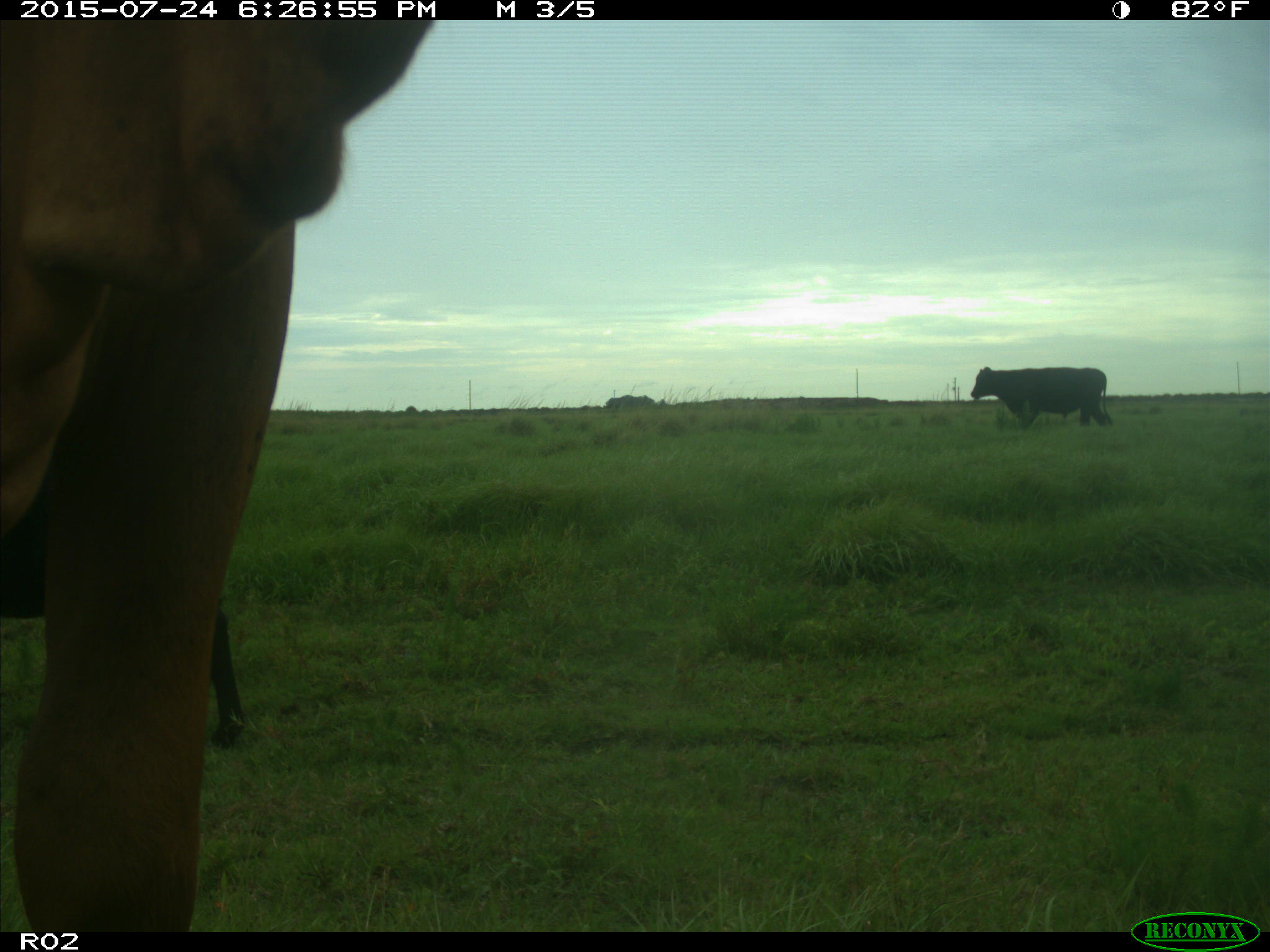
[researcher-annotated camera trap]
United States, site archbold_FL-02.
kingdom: Animalia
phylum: Chordata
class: Mammalia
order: Artiodactyla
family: Bovidae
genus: Bos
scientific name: Bos taurus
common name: domestic cow